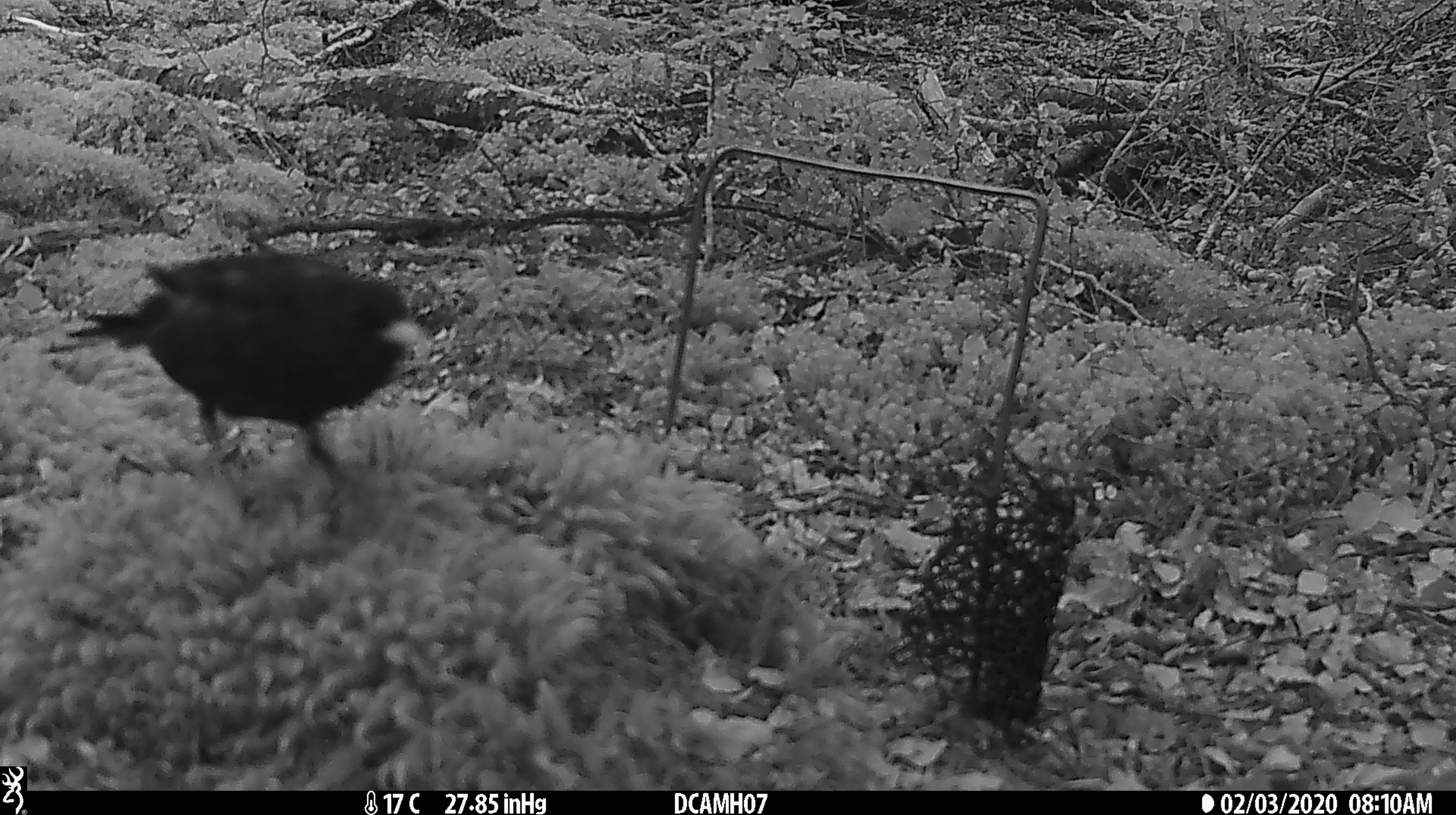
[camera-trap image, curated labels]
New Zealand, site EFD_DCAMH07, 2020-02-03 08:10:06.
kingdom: Animalia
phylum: Chordata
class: Aves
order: Passeriformes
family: Turdidae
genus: Turdus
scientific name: Turdus merula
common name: eurasian blackbird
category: blackbird